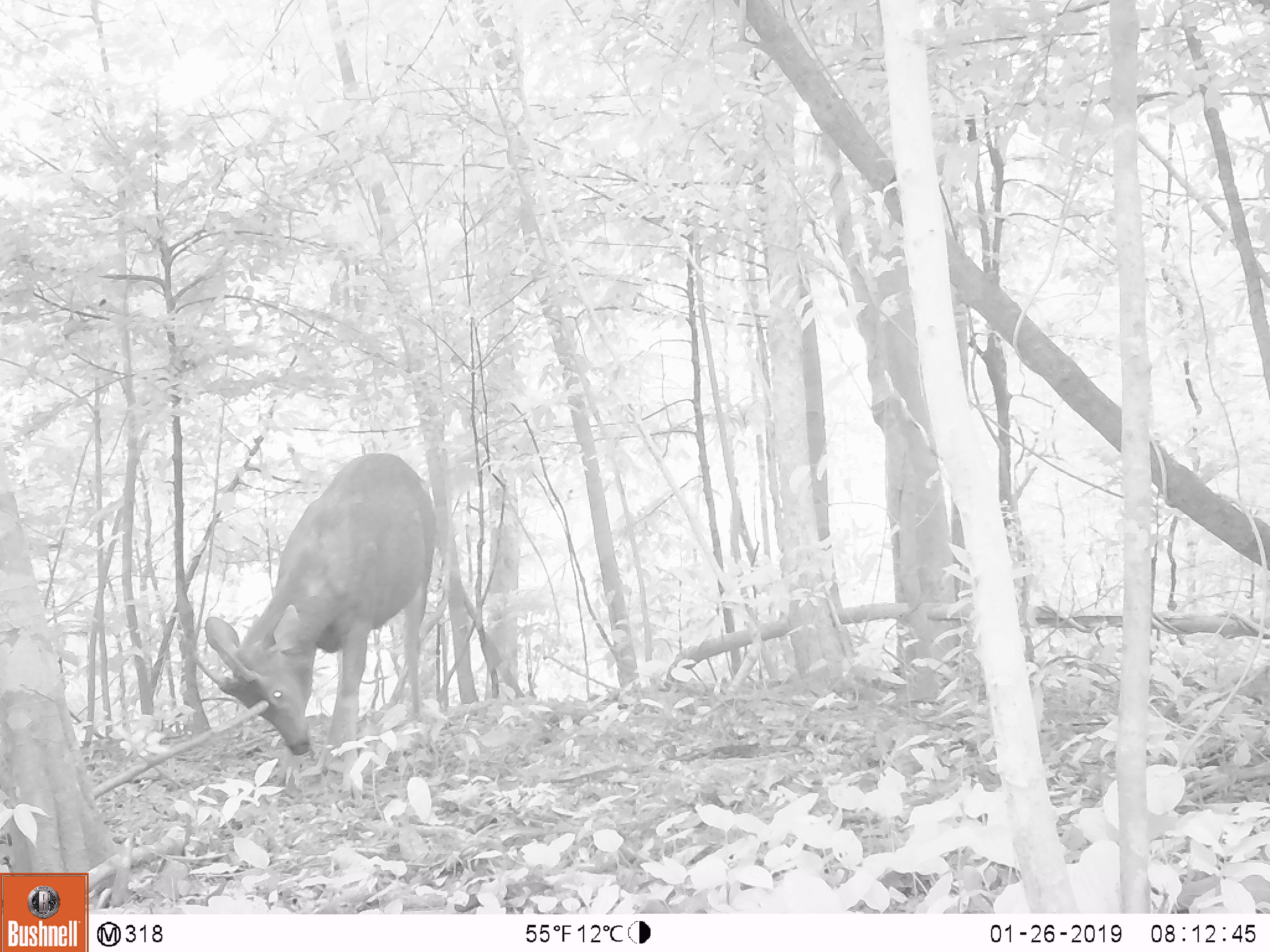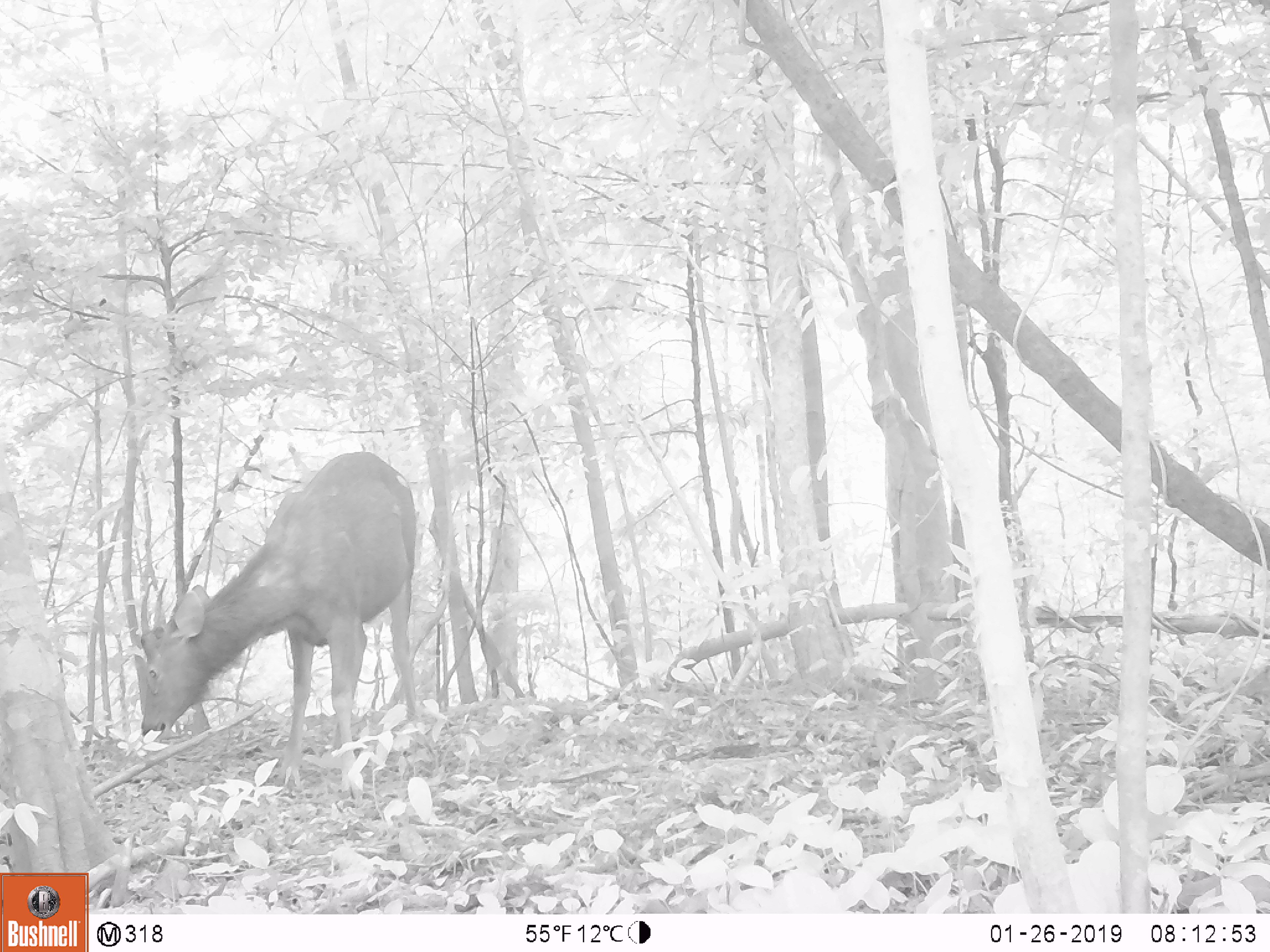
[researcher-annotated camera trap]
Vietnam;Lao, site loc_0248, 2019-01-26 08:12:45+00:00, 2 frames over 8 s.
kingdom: Animalia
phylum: Chordata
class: Mammalia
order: Artiodactyla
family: Cervidae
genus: Rusa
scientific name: Rusa unicolor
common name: sambar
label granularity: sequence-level